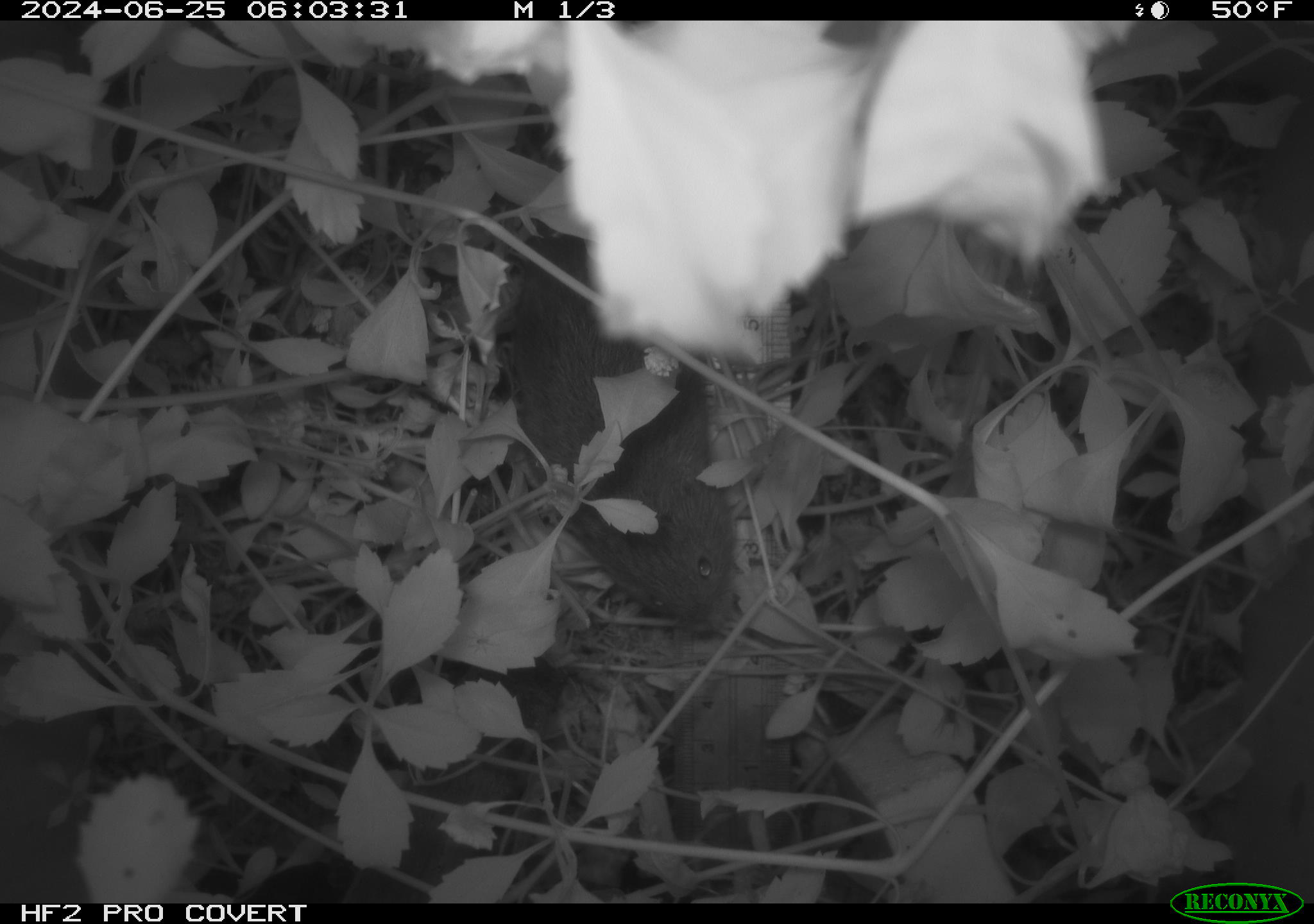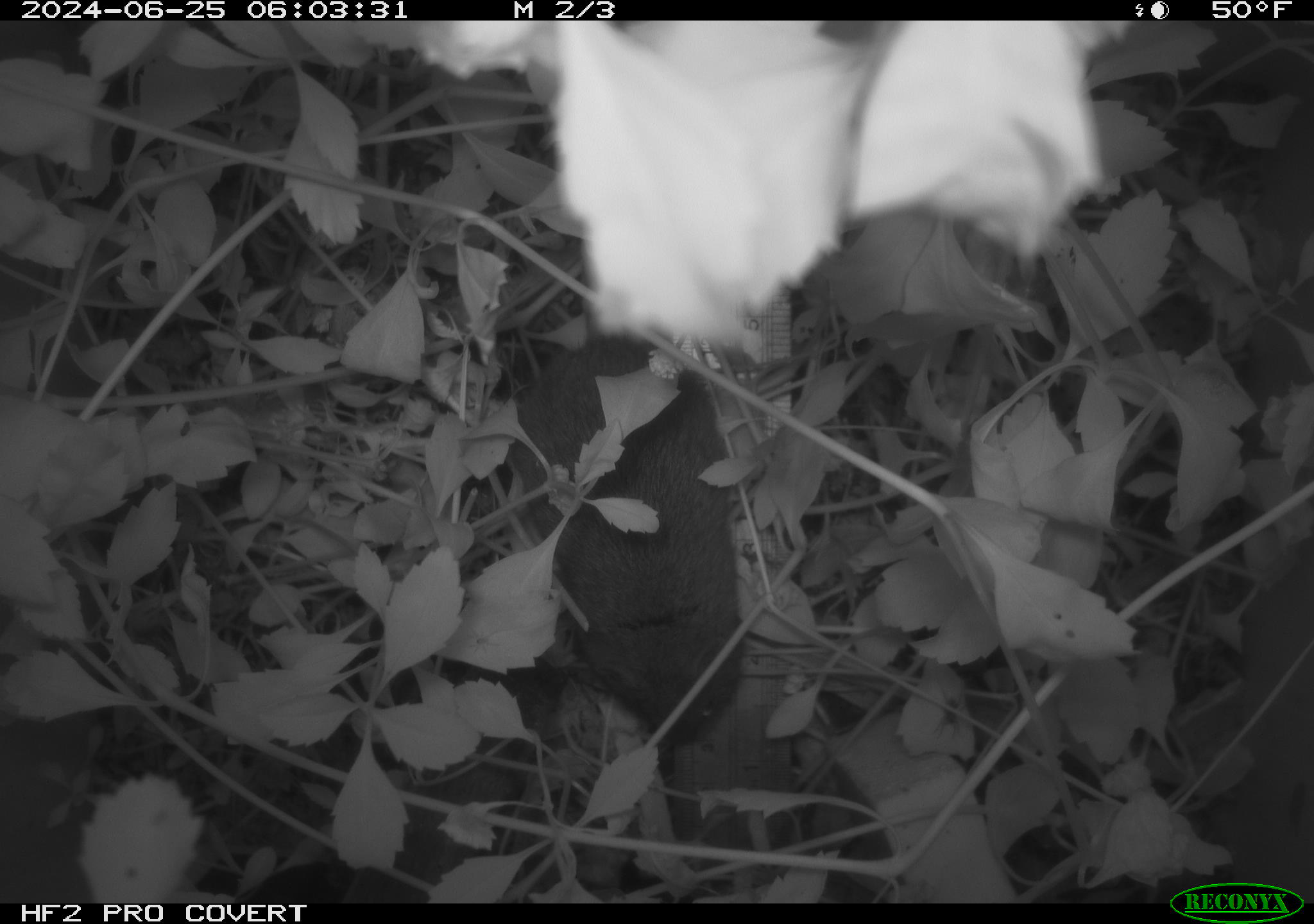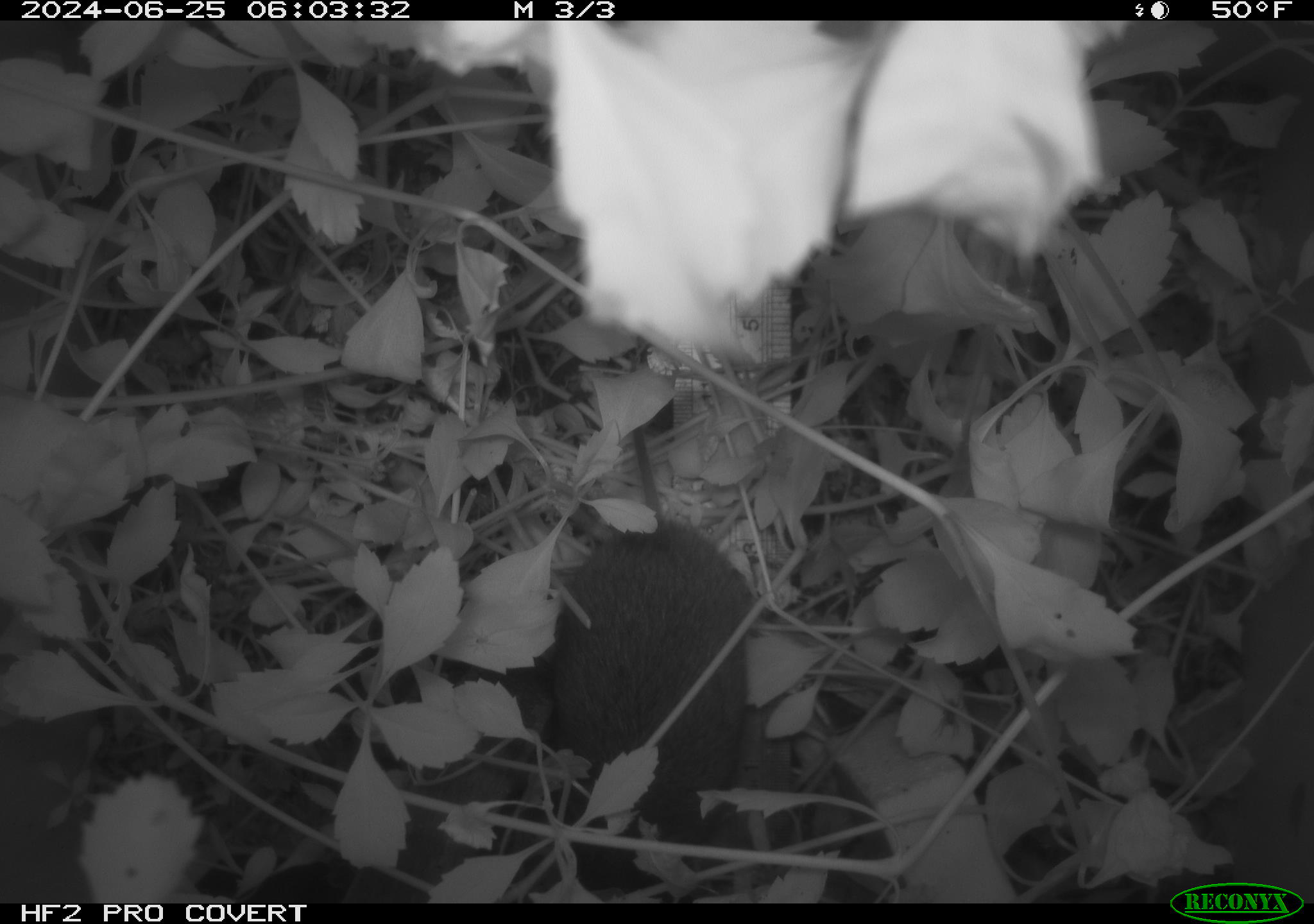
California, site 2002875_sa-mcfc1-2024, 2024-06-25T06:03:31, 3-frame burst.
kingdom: Animalia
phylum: Chordata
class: Mammalia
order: Rodentia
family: Cricetidae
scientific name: Arvicolinae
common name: voles, lemmings, and muskrats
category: arvicolinae subfamily